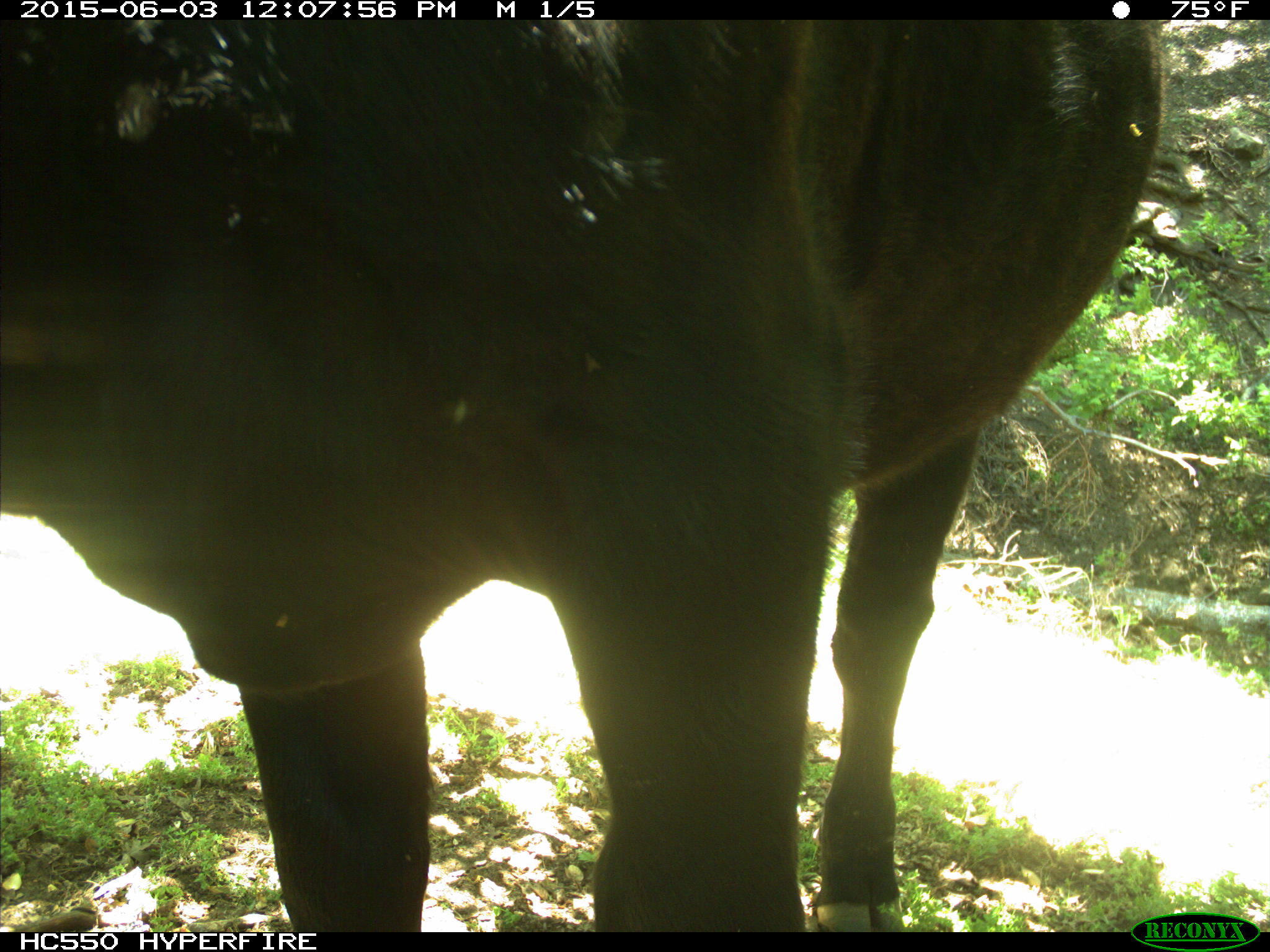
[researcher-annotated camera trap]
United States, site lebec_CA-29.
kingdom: Animalia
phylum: Chordata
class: Mammalia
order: Artiodactyla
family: Bovidae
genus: Bos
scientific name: Bos taurus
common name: domestic cow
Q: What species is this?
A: Bos taurus (domestic cow).